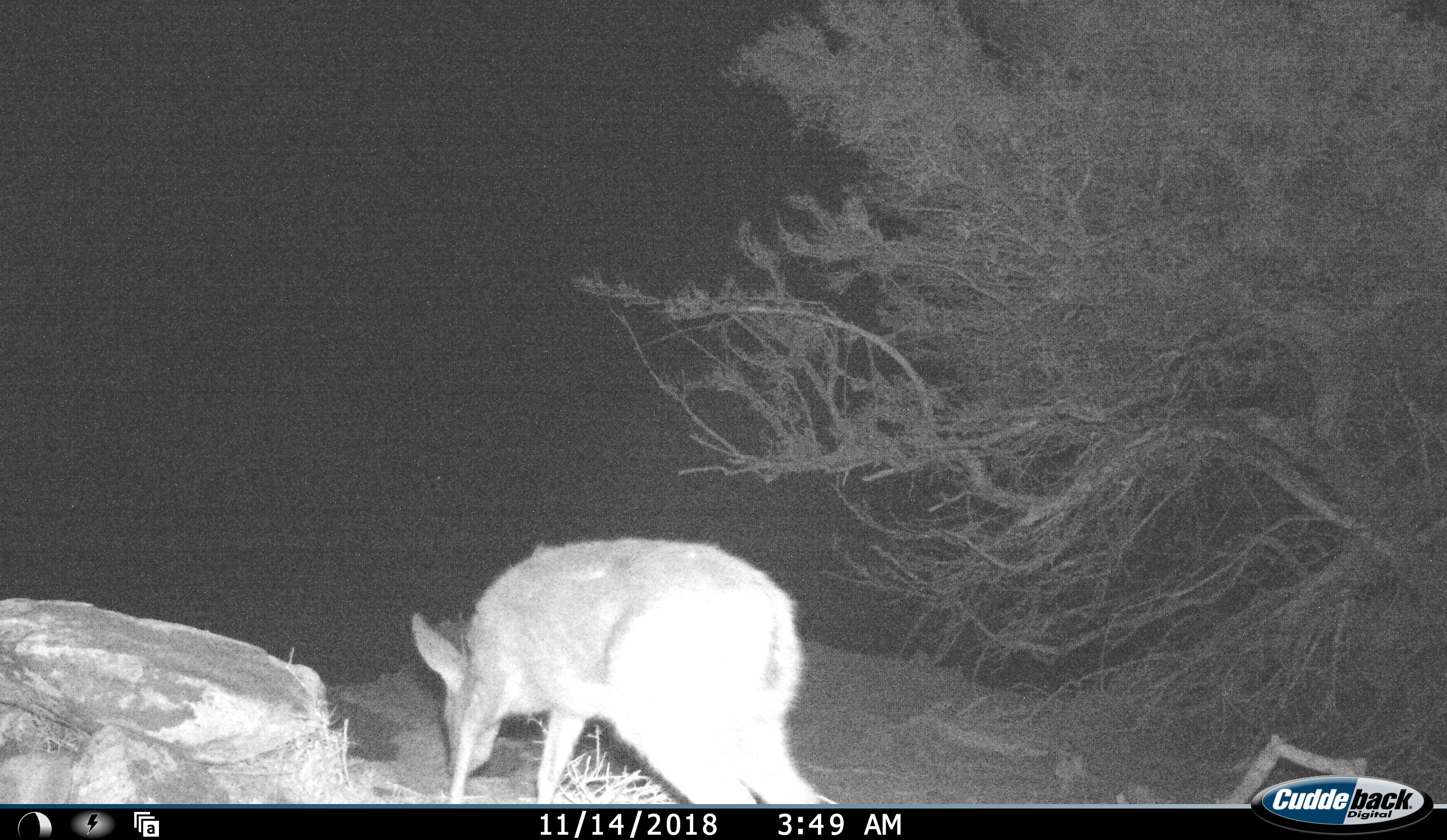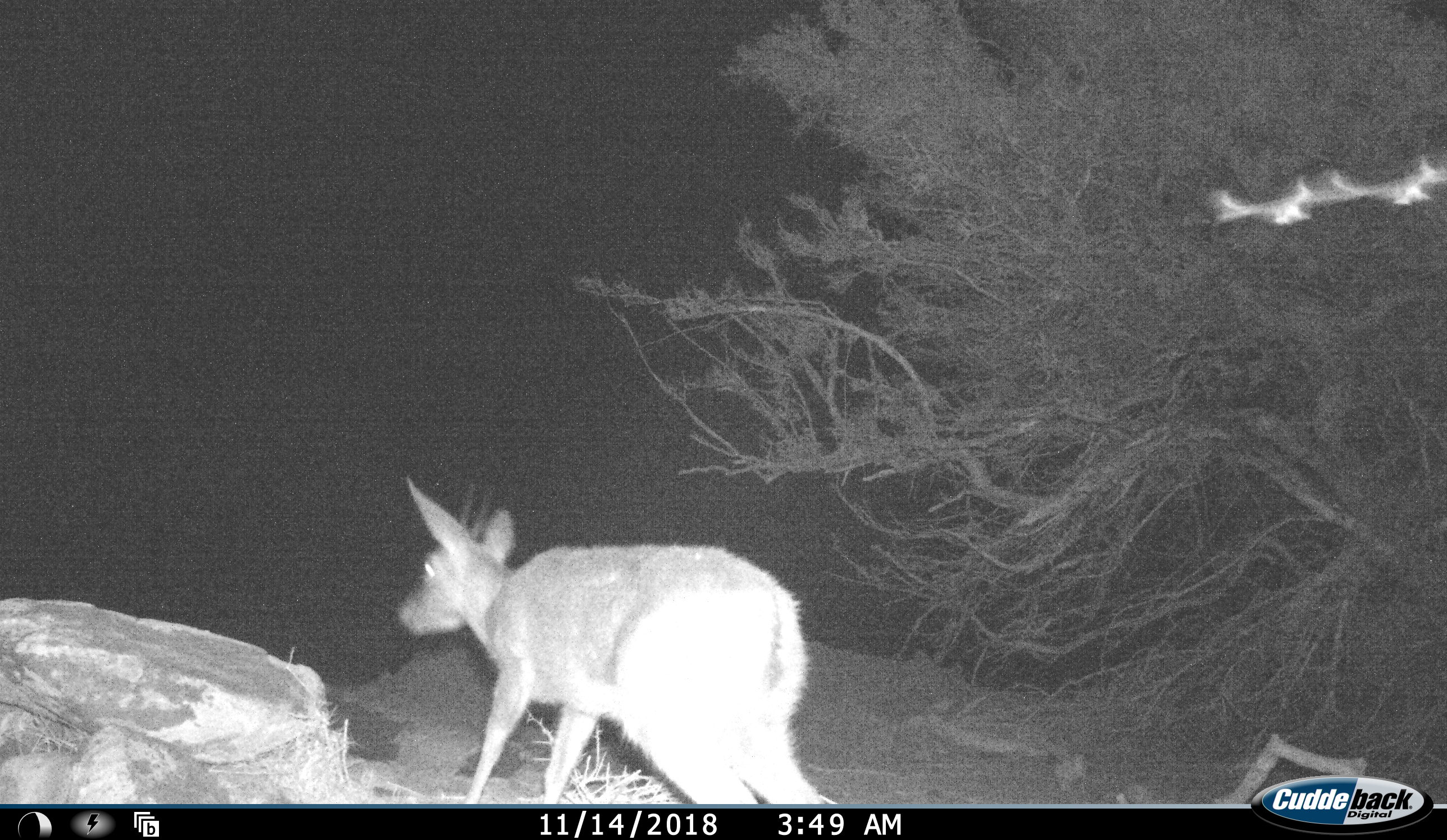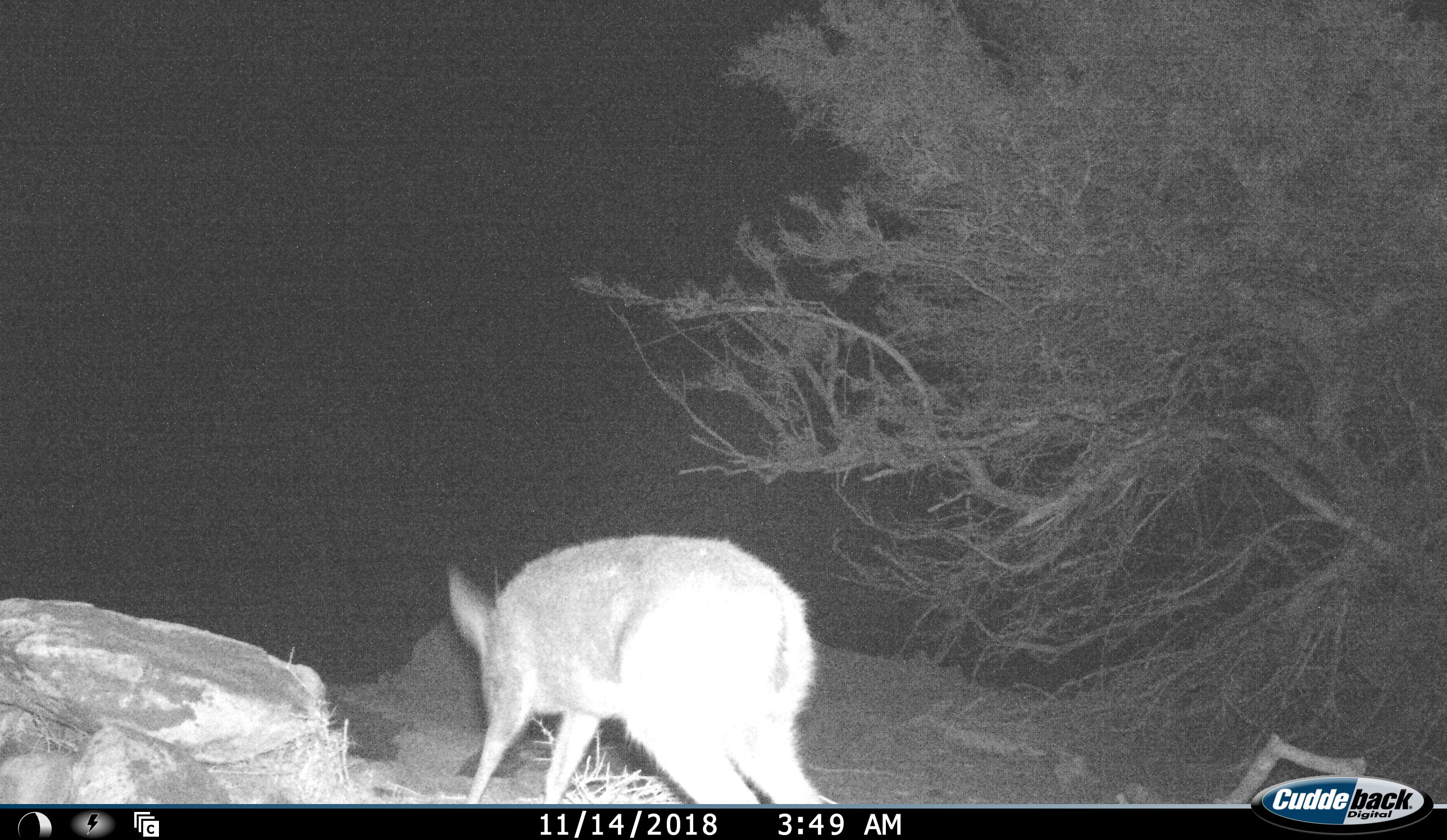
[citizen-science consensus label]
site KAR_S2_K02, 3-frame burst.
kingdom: Animalia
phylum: Chordata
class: Mammalia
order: Artiodactyla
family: Bovidae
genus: Sylvicapra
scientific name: Sylvicapra grimmia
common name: common duiker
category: duikercommongrey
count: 1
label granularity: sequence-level